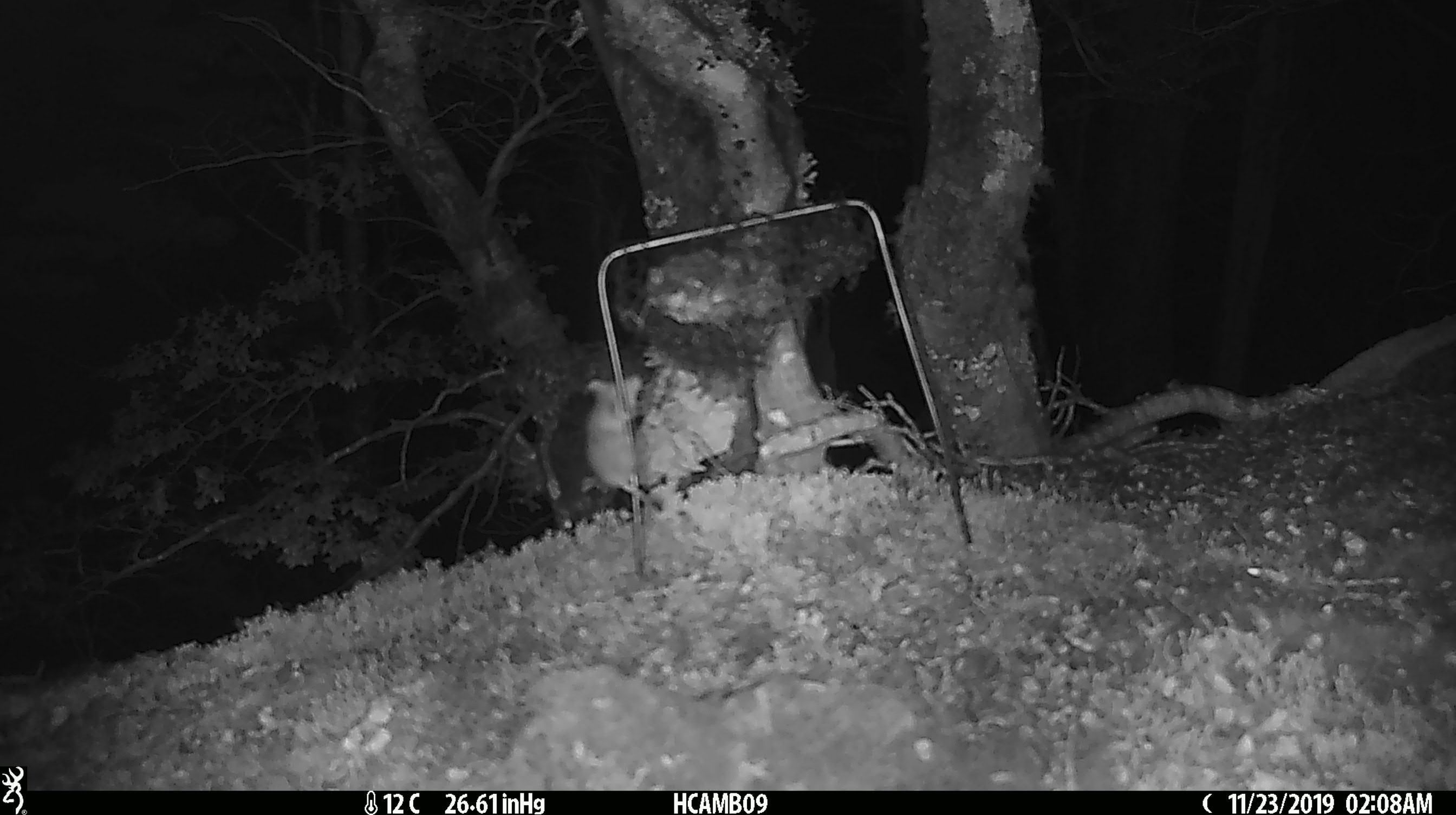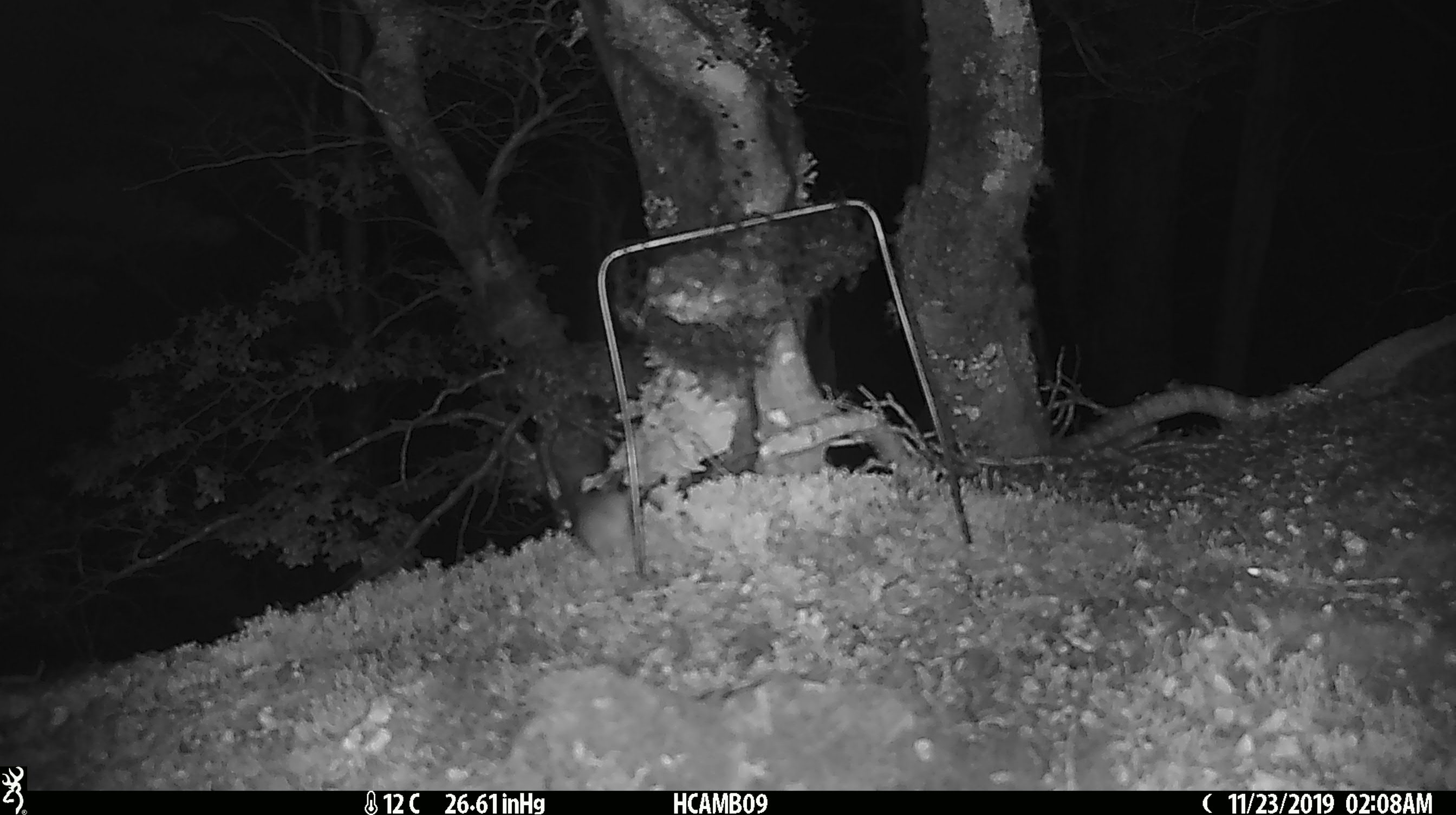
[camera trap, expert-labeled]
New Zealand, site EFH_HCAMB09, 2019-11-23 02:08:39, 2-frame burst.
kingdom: Animalia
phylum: Chordata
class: Mammalia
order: Rodentia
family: Muridae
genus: Mus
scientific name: Mus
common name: mouse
Mouse (Mus).